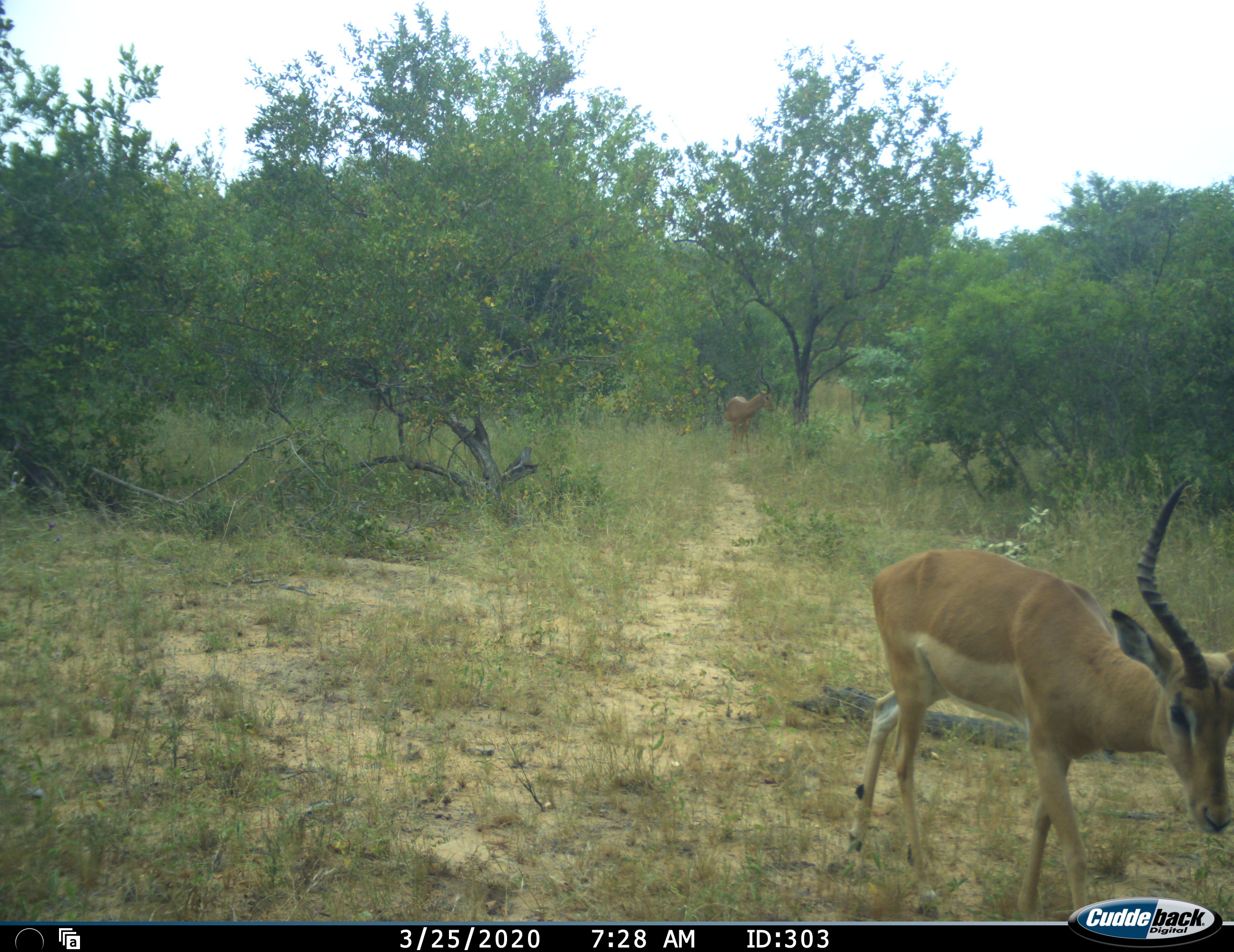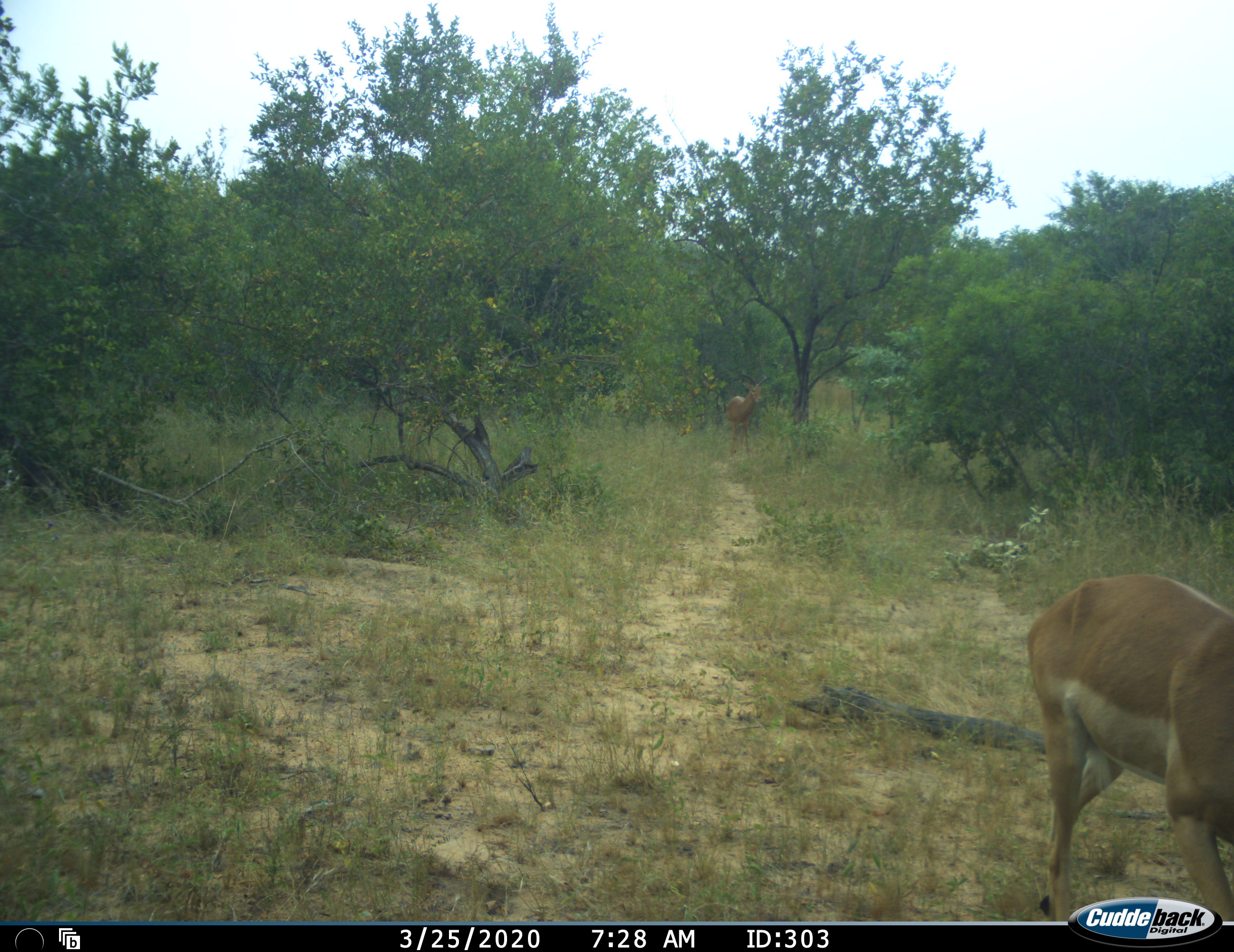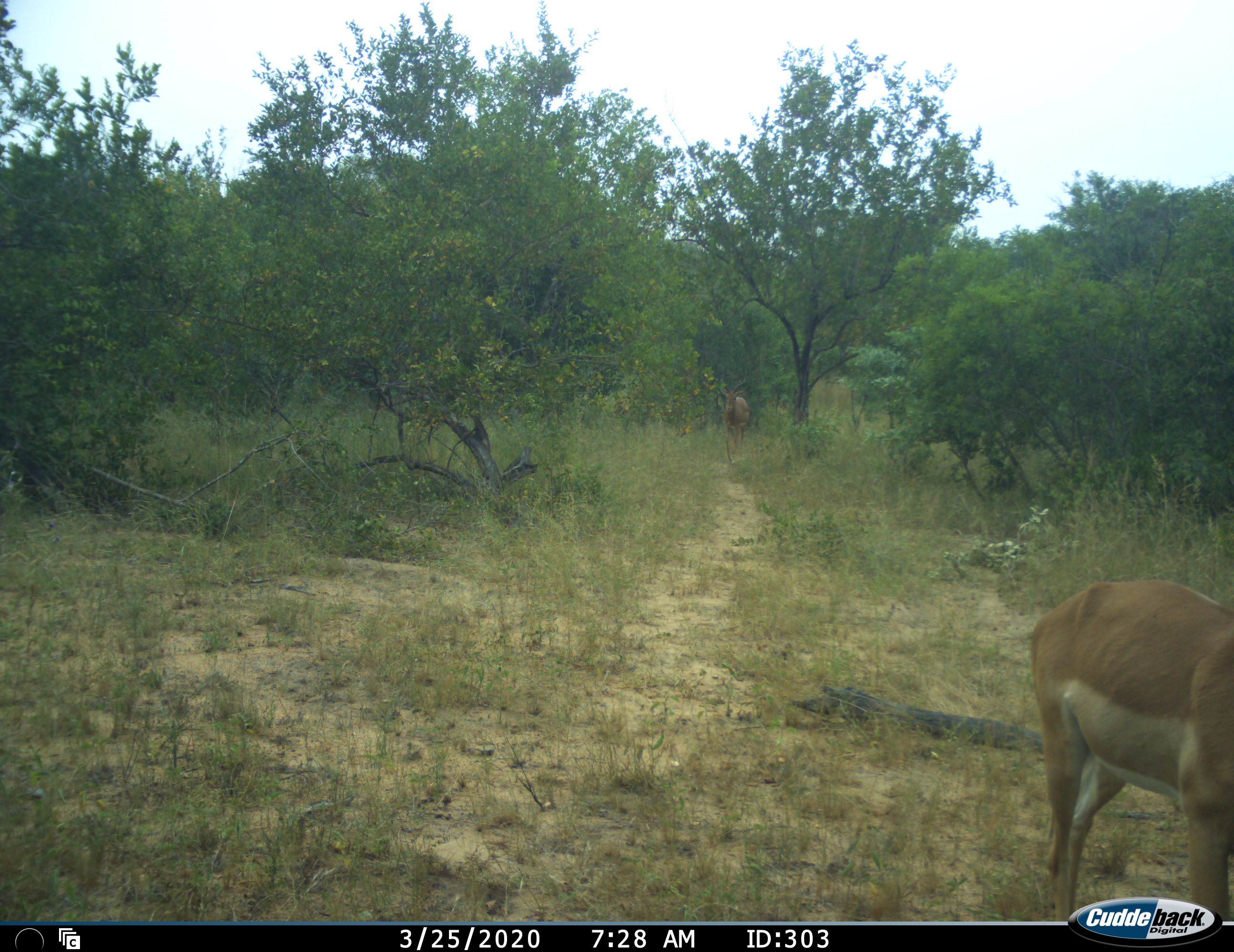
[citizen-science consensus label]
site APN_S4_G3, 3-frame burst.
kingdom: Animalia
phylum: Chordata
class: Mammalia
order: Artiodactyla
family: Bovidae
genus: Aepyceros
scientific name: Aepyceros melampus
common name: impala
Impala (Aepyceros melampus), count 2. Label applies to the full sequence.